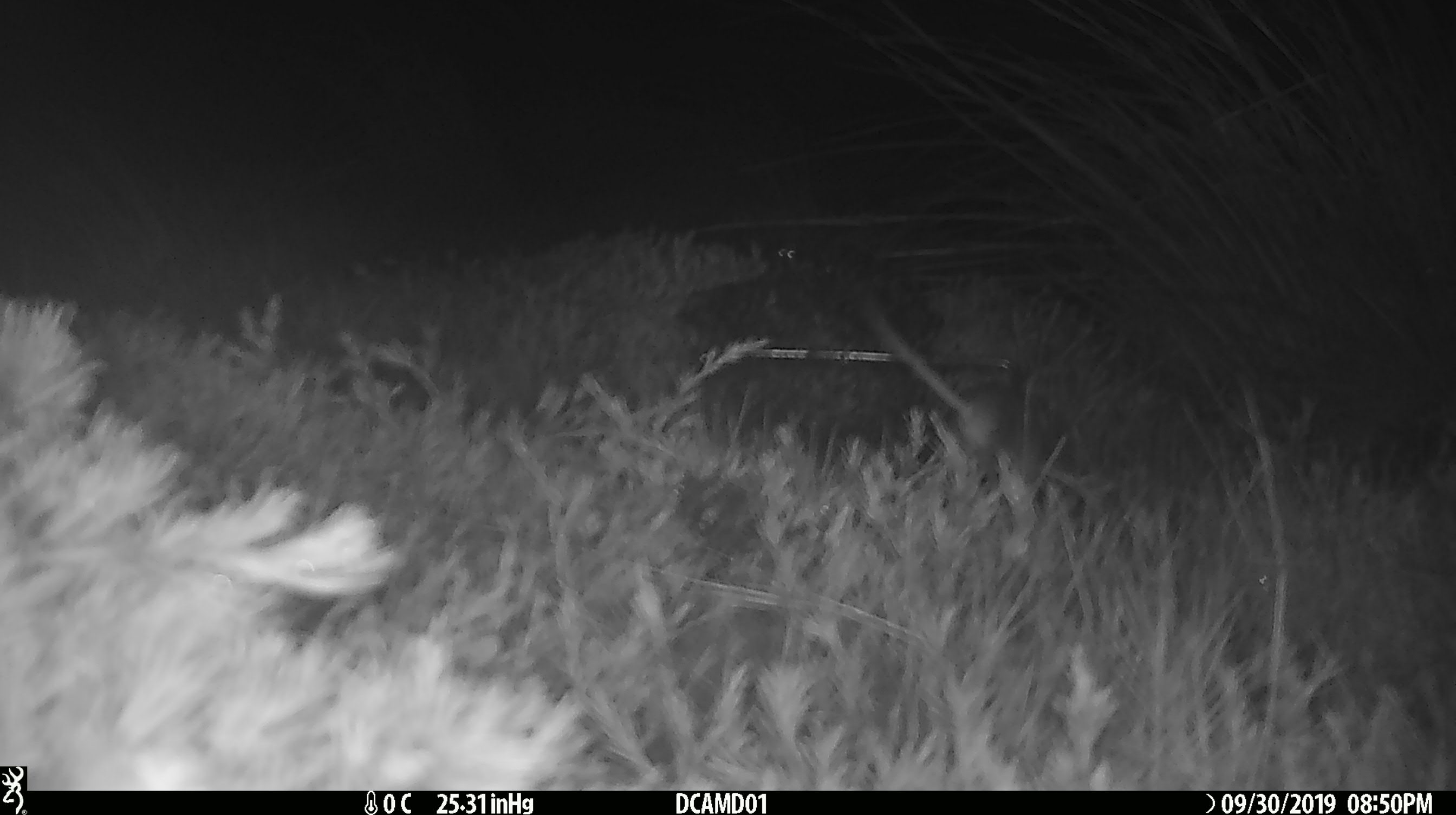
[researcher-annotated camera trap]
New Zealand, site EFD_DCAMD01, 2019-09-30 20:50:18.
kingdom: Animalia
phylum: Chordata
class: Mammalia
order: Rodentia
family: Muridae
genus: Mus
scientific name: Mus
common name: mouse